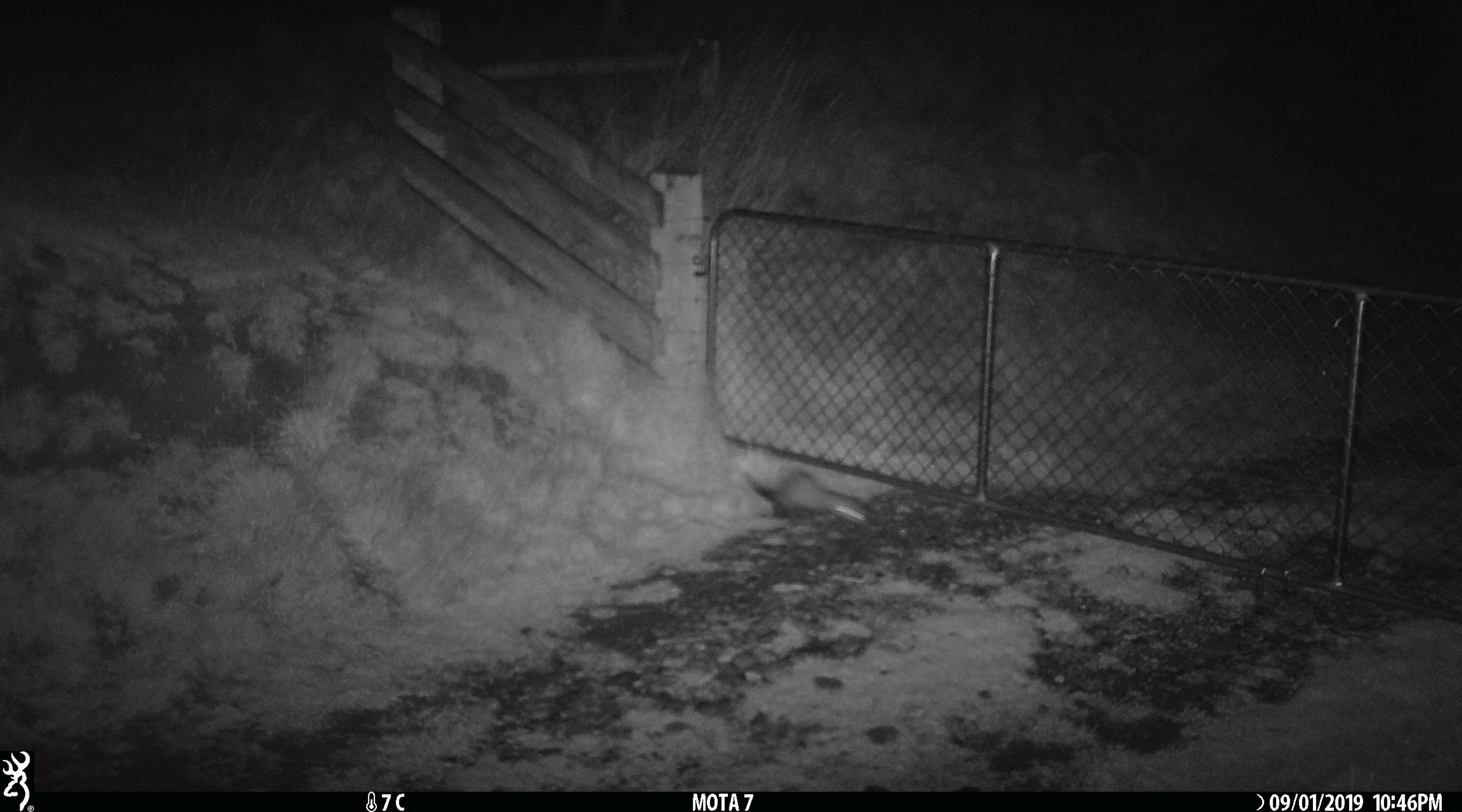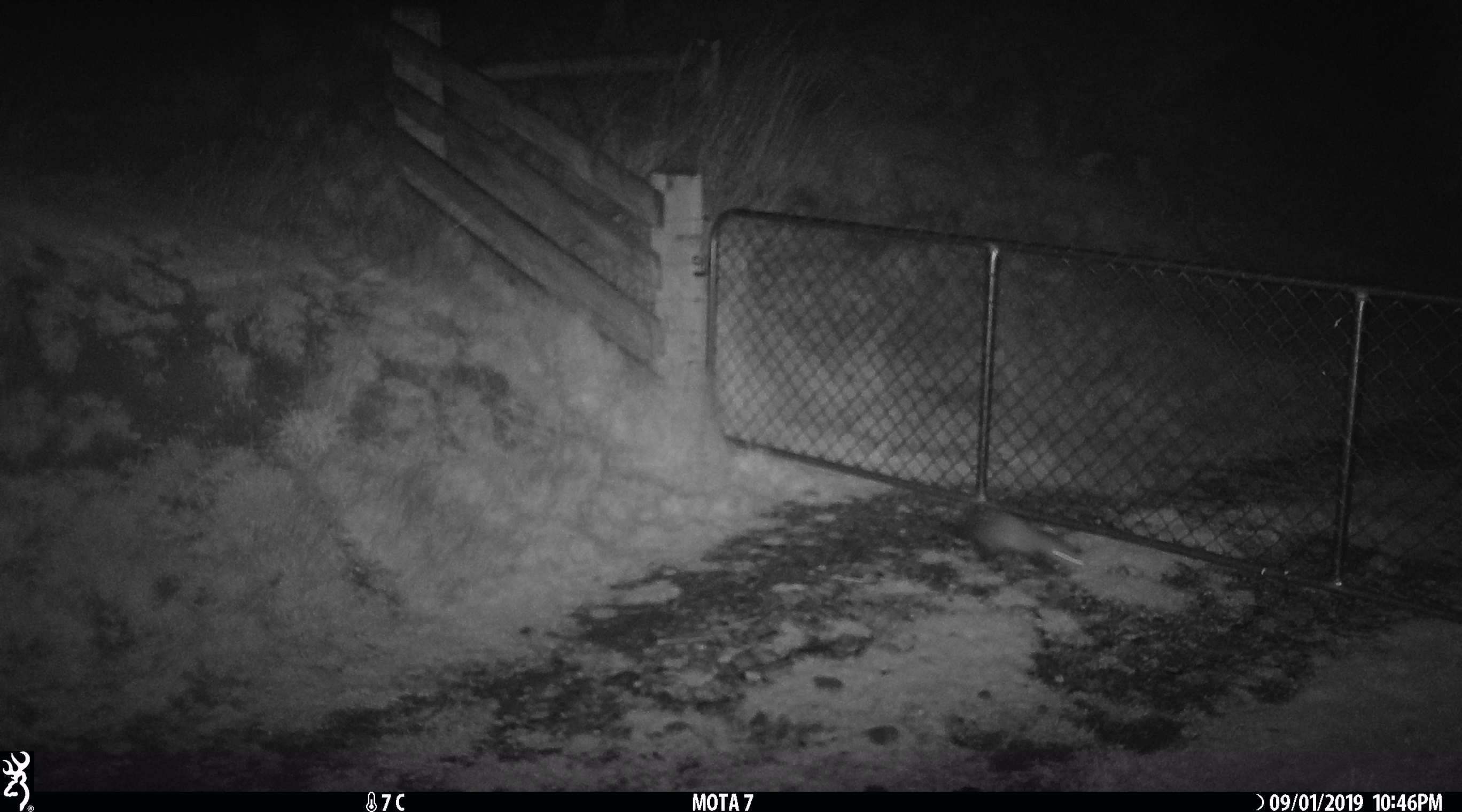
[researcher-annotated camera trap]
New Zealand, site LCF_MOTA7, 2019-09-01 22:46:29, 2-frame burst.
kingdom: Animalia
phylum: Chordata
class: Mammalia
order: Carnivora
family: Mustelidae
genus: Mustela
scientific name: Mustela furo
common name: ferret